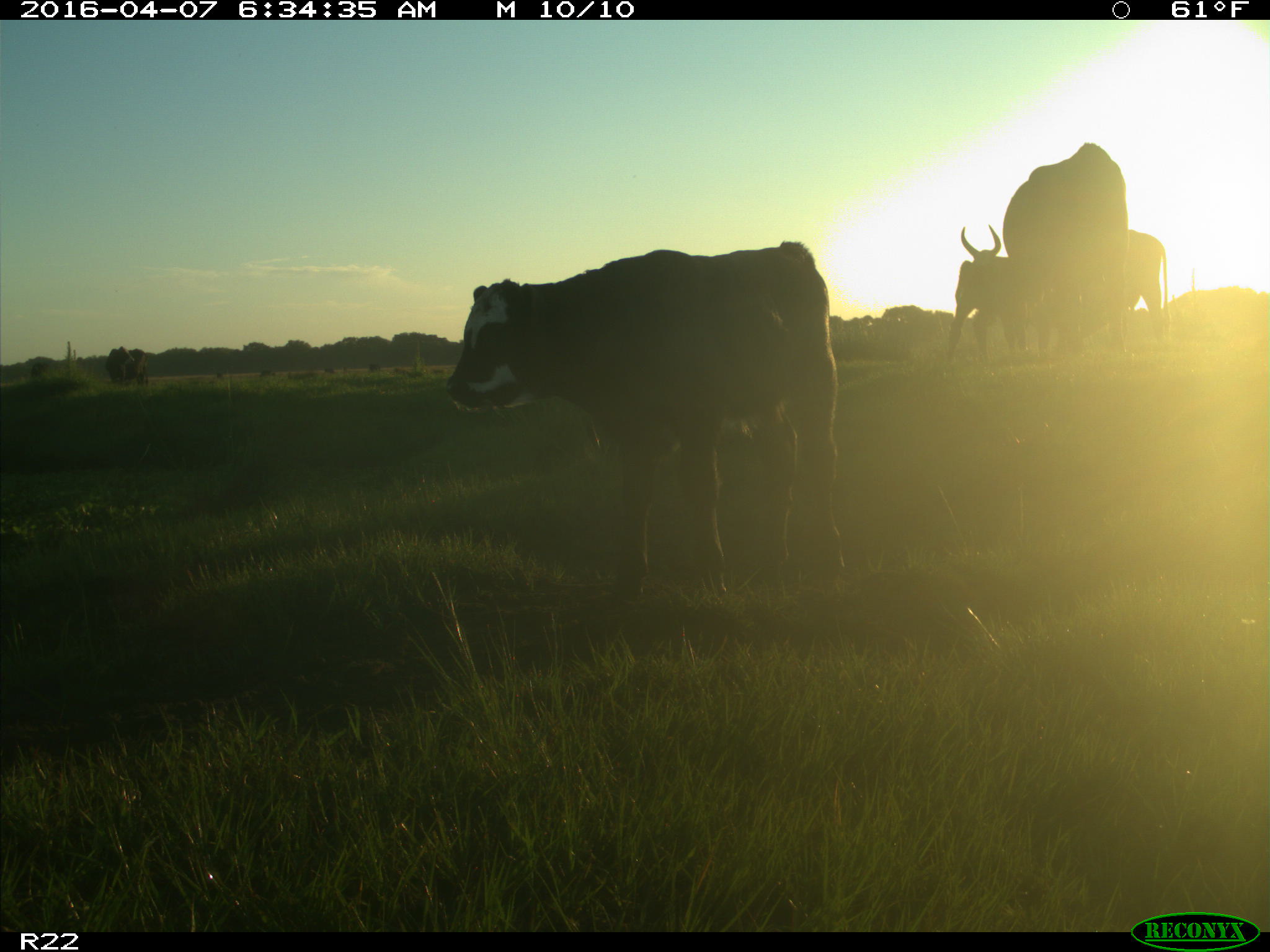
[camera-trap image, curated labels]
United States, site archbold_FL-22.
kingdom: Animalia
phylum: Chordata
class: Mammalia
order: Artiodactyla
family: Bovidae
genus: Bos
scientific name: Bos taurus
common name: domestic cow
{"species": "Bos taurus (domestic cow)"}